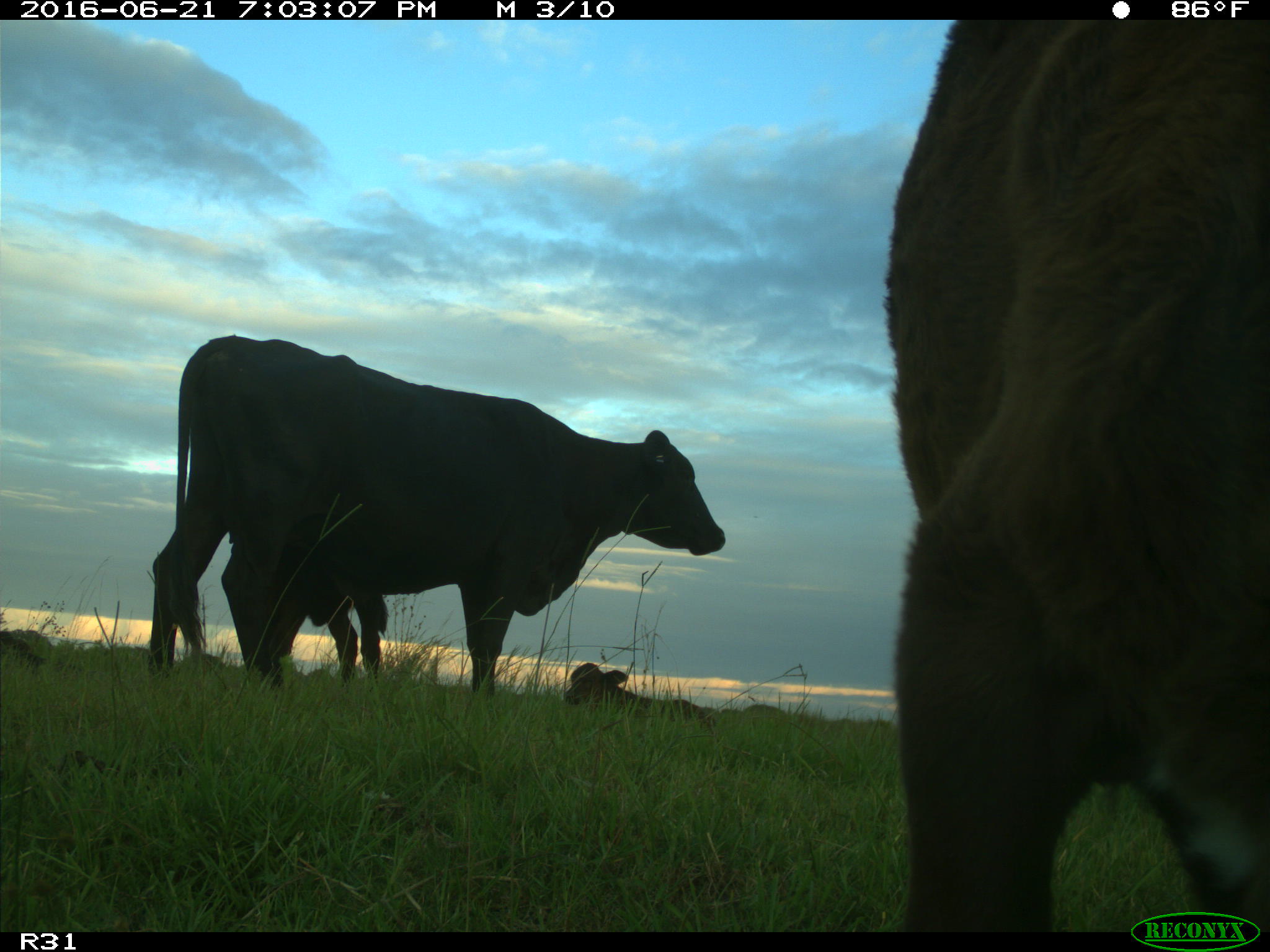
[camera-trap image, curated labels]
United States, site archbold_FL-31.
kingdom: Animalia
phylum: Chordata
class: Mammalia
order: Artiodactyla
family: Bovidae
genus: Bos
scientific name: Bos taurus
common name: domestic cow